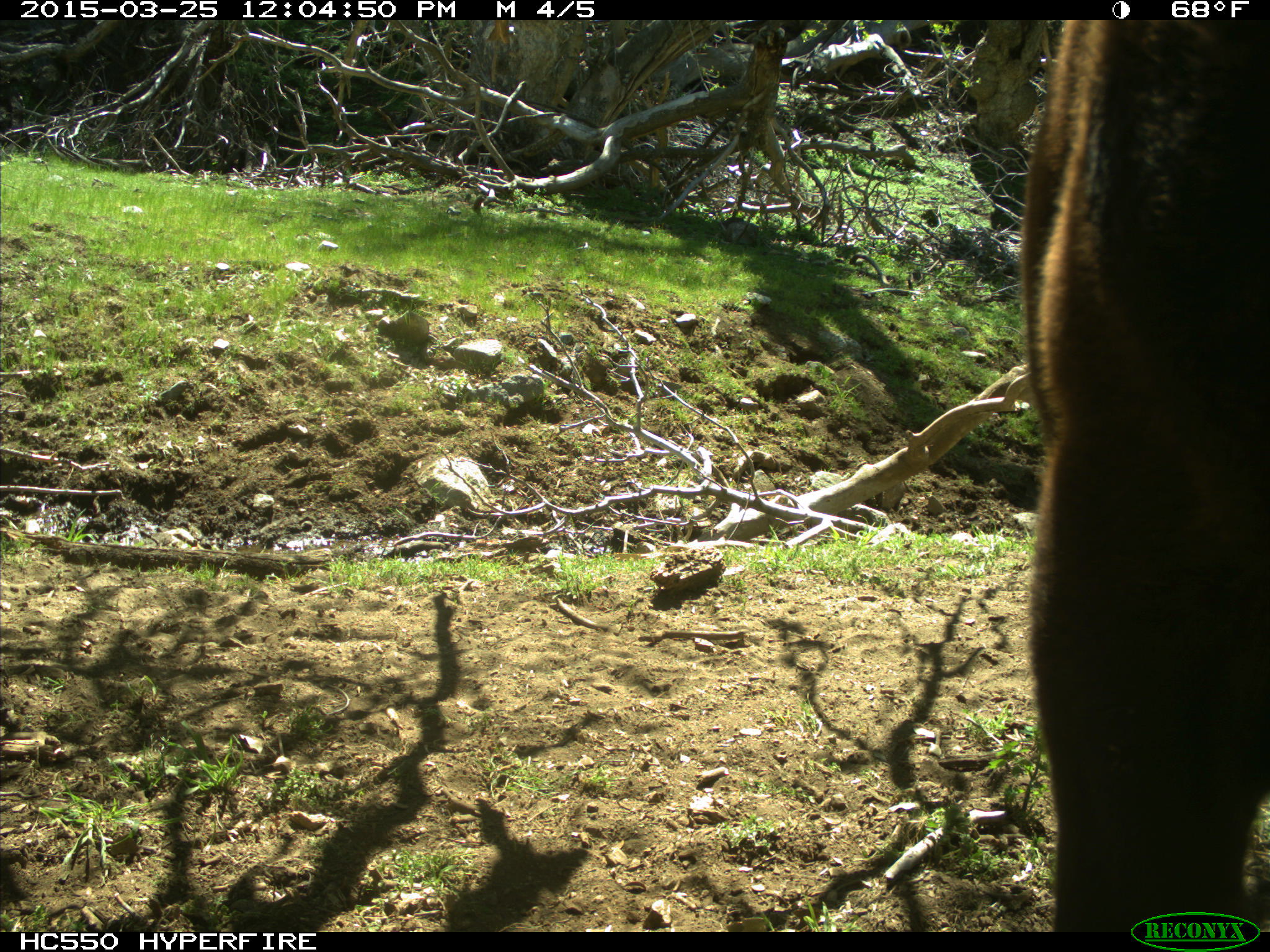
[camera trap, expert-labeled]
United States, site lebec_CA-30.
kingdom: Animalia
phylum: Chordata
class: Mammalia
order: Artiodactyla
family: Bovidae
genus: Bos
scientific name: Bos taurus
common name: domestic cow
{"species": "Bos taurus (domestic cow)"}